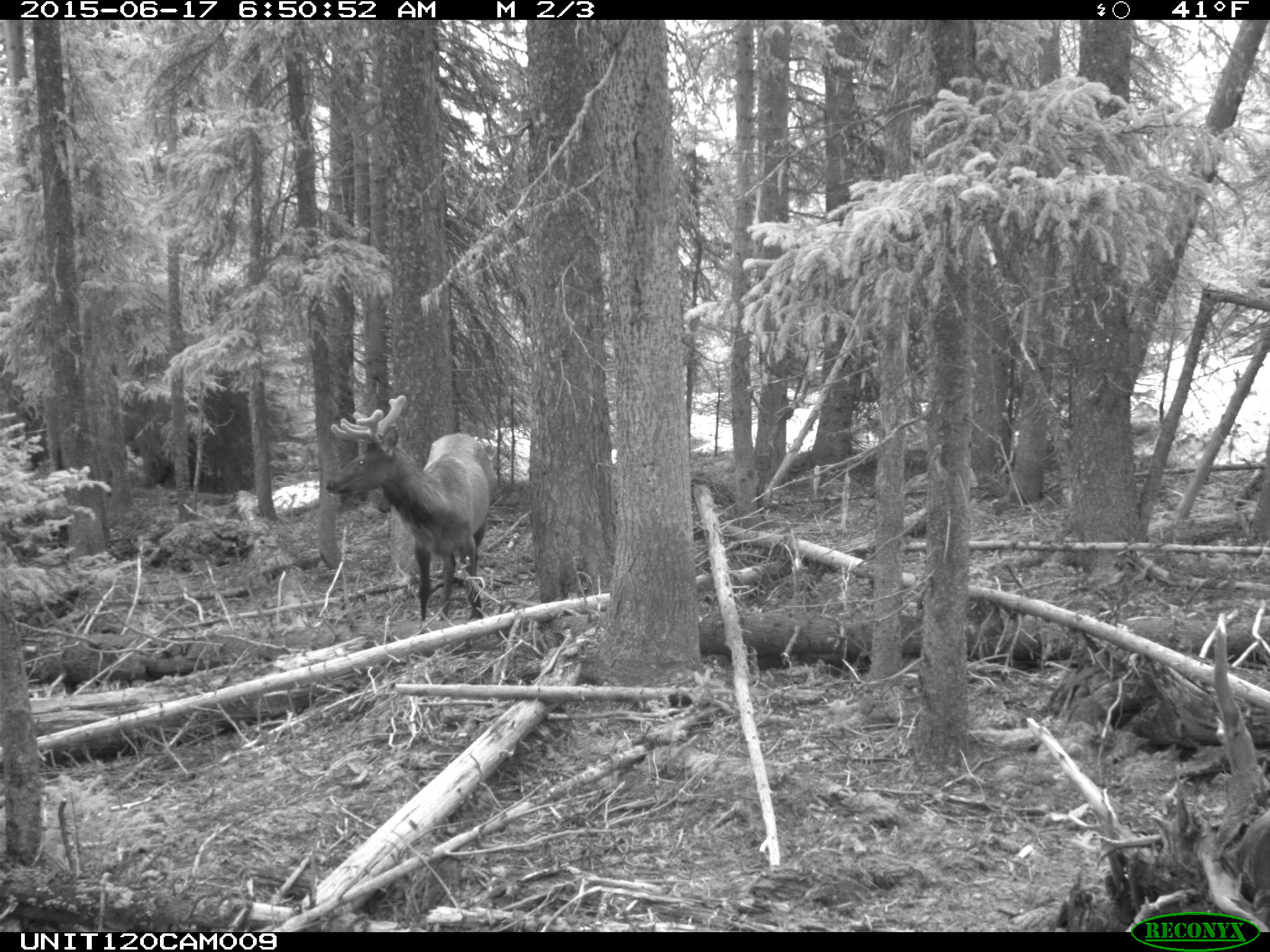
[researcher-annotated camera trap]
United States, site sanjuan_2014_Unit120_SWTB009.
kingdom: Animalia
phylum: Chordata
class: Mammalia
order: Artiodactyla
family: Cervidae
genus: Cervus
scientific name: Cervus elaphus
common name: red deer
Cervus elaphus (red deer).